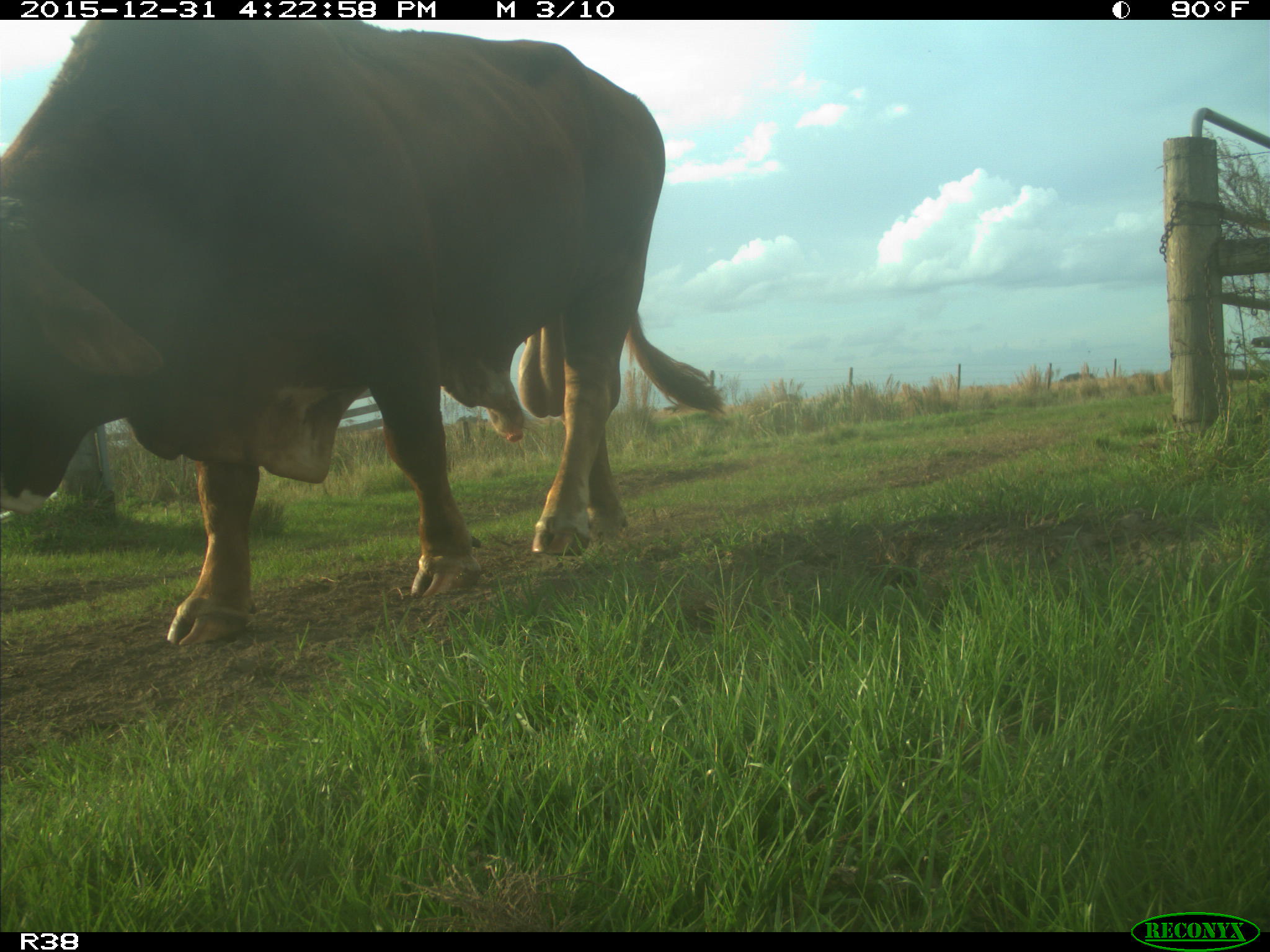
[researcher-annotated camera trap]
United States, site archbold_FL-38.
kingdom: Animalia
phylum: Chordata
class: Mammalia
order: Artiodactyla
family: Bovidae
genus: Bos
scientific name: Bos taurus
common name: domestic cow